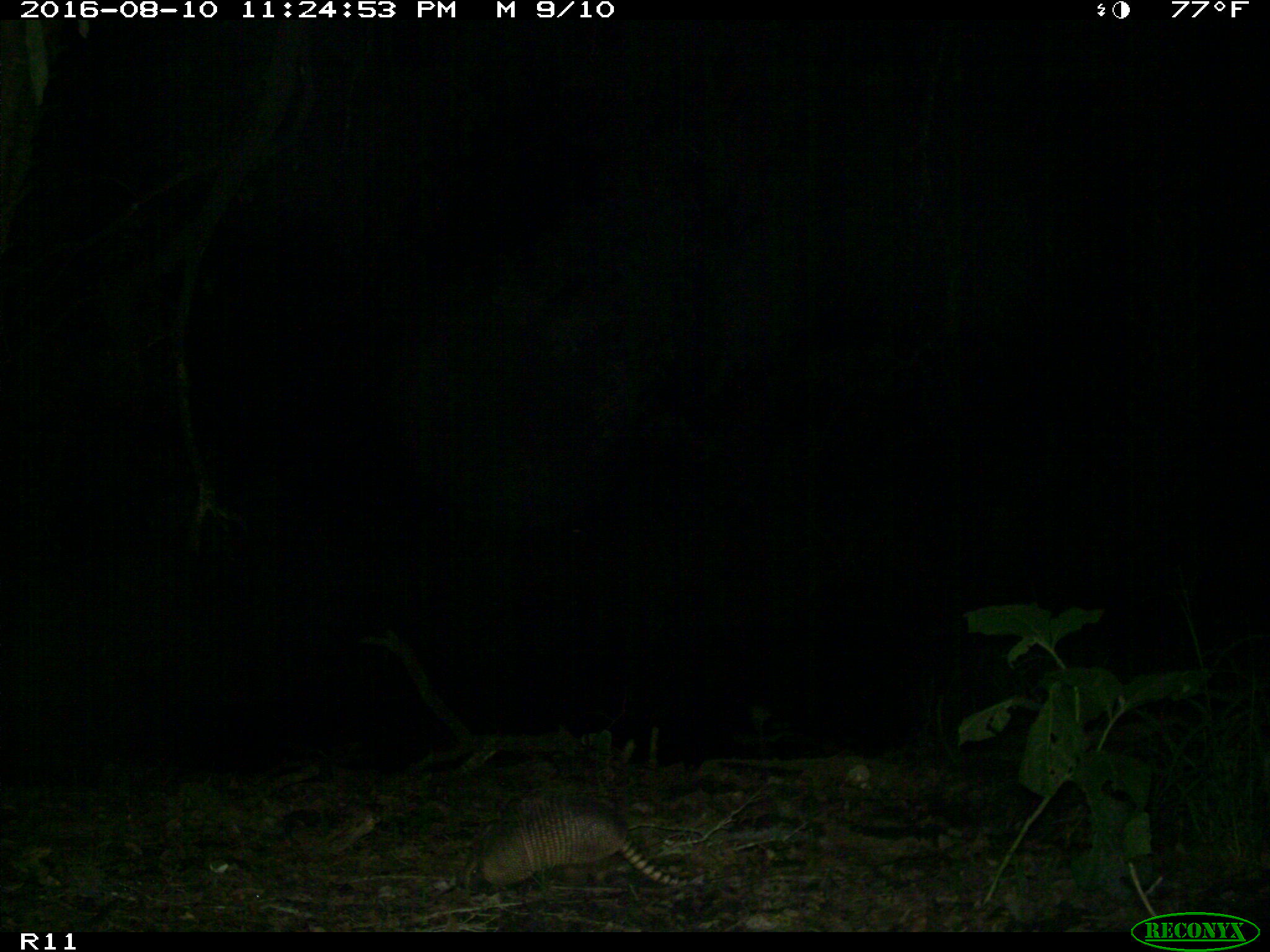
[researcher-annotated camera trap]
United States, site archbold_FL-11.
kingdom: Animalia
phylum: Chordata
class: Mammalia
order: Cingulata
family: Dasypodidae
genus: Dasypus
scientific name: Dasypus novemcinctus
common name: nine-banded armadillo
Dasypus novemcinctus (nine-banded armadillo).